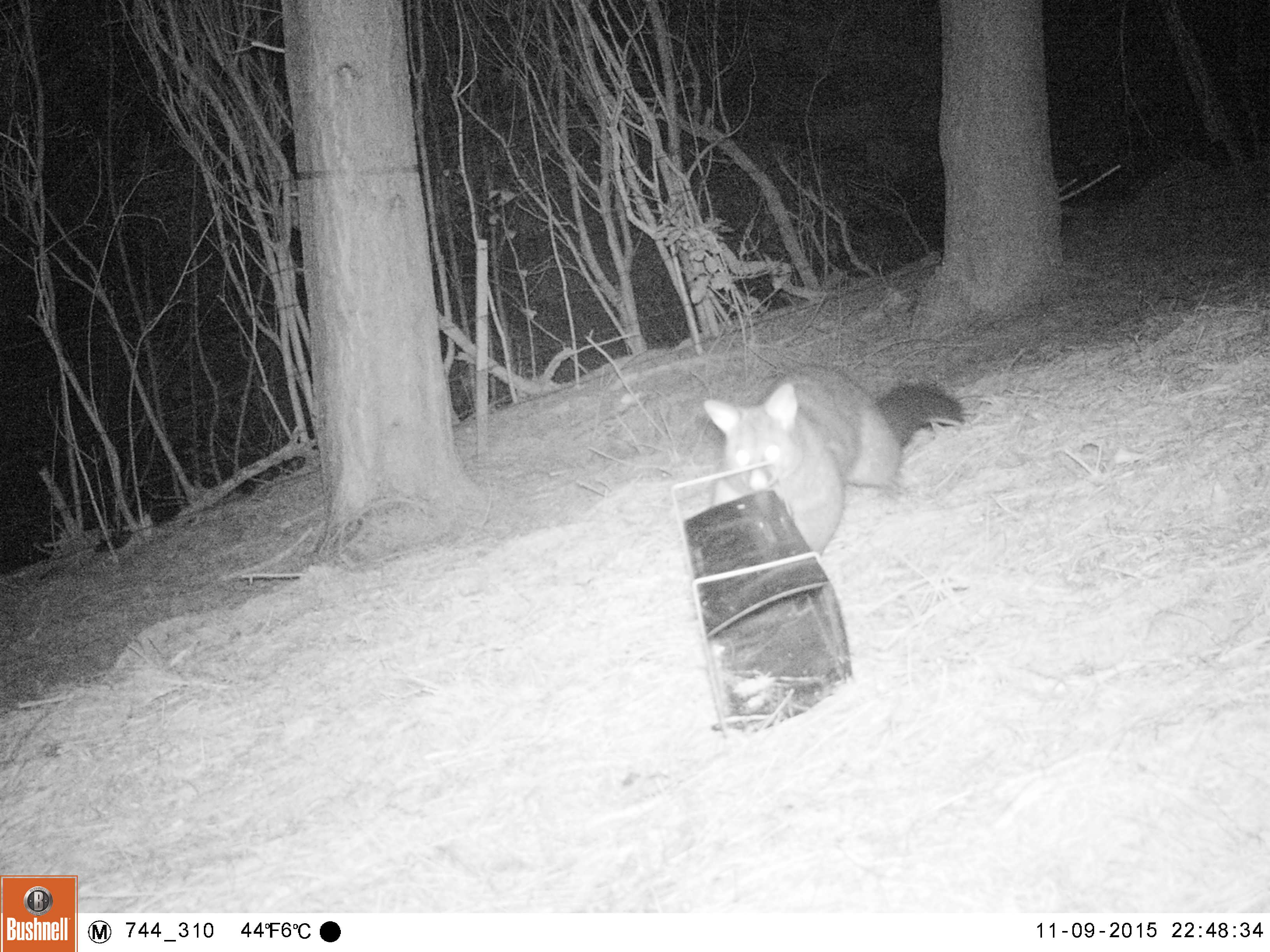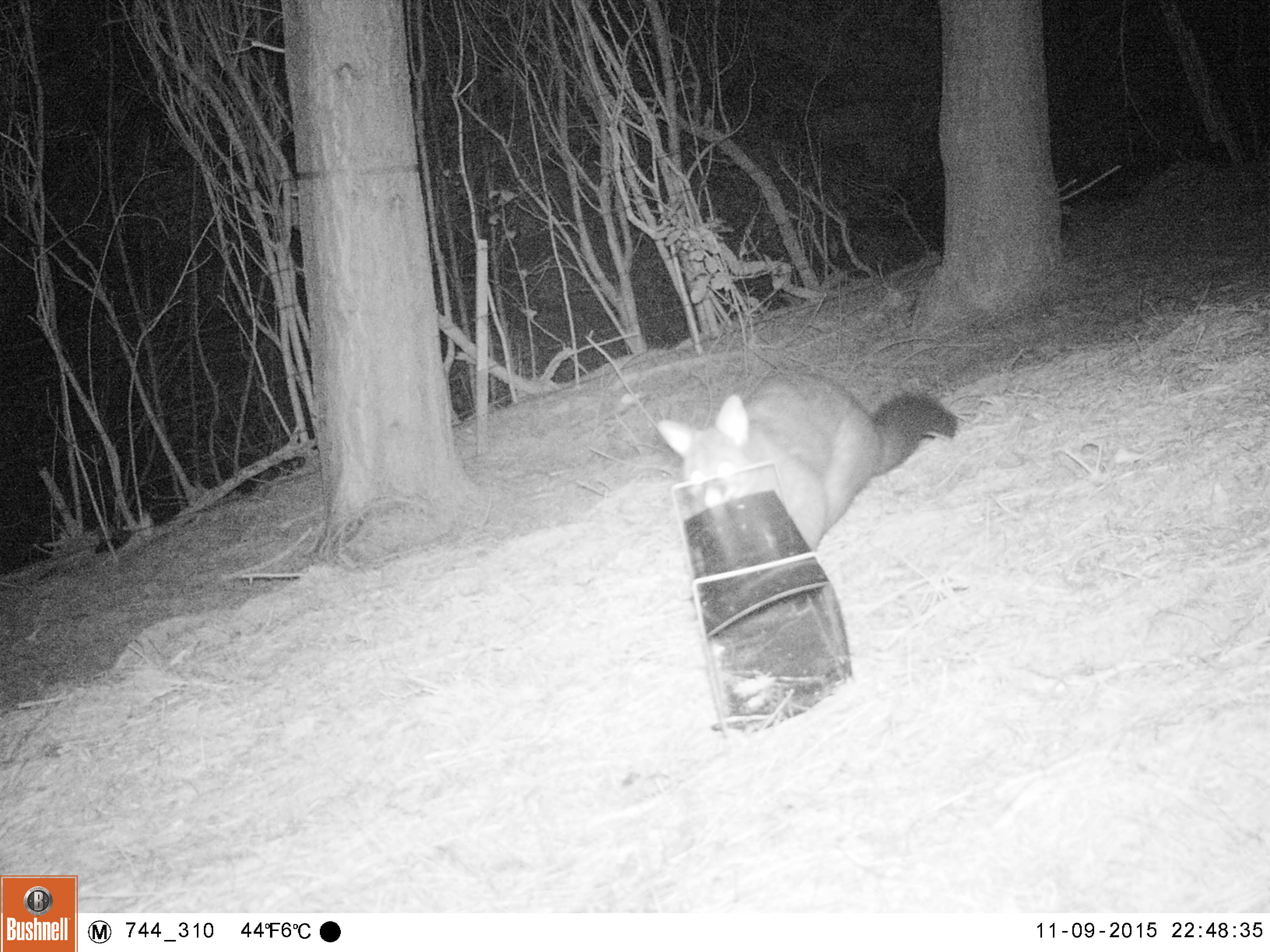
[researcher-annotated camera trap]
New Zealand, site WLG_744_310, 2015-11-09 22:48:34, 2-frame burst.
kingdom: Animalia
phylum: Chordata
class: Mammalia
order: Diprotodontia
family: Phalangeridae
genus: Trichosurus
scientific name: Trichosurus vulpecula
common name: common brushtail possum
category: possum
Possum (common brushtail possum) (Trichosurus vulpecula).